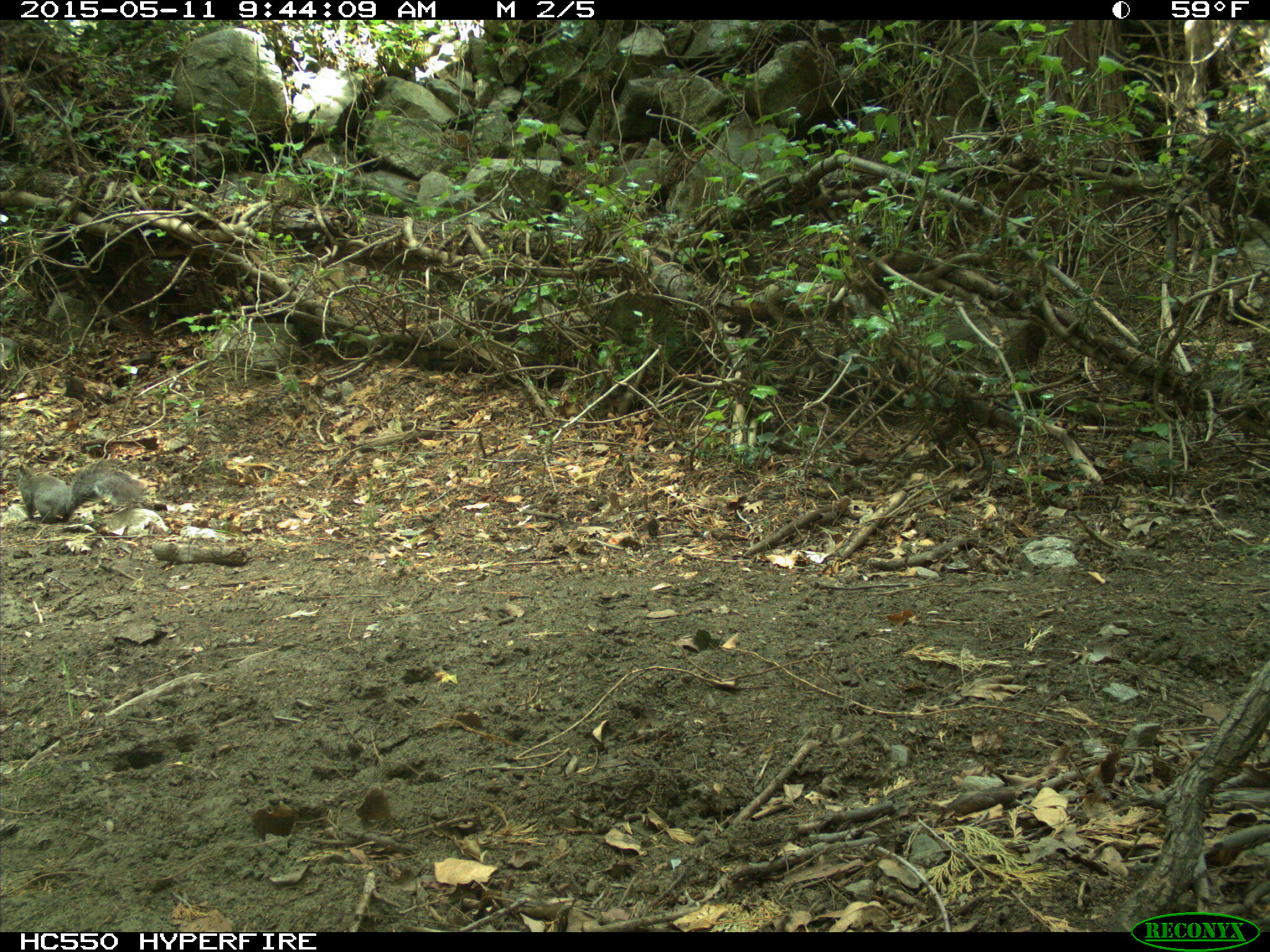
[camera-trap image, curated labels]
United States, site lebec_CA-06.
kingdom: Animalia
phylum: Chordata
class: Mammalia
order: Rodentia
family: Sciuridae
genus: Sciurus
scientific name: Sciurus carolinensis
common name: eastern gray squirrel